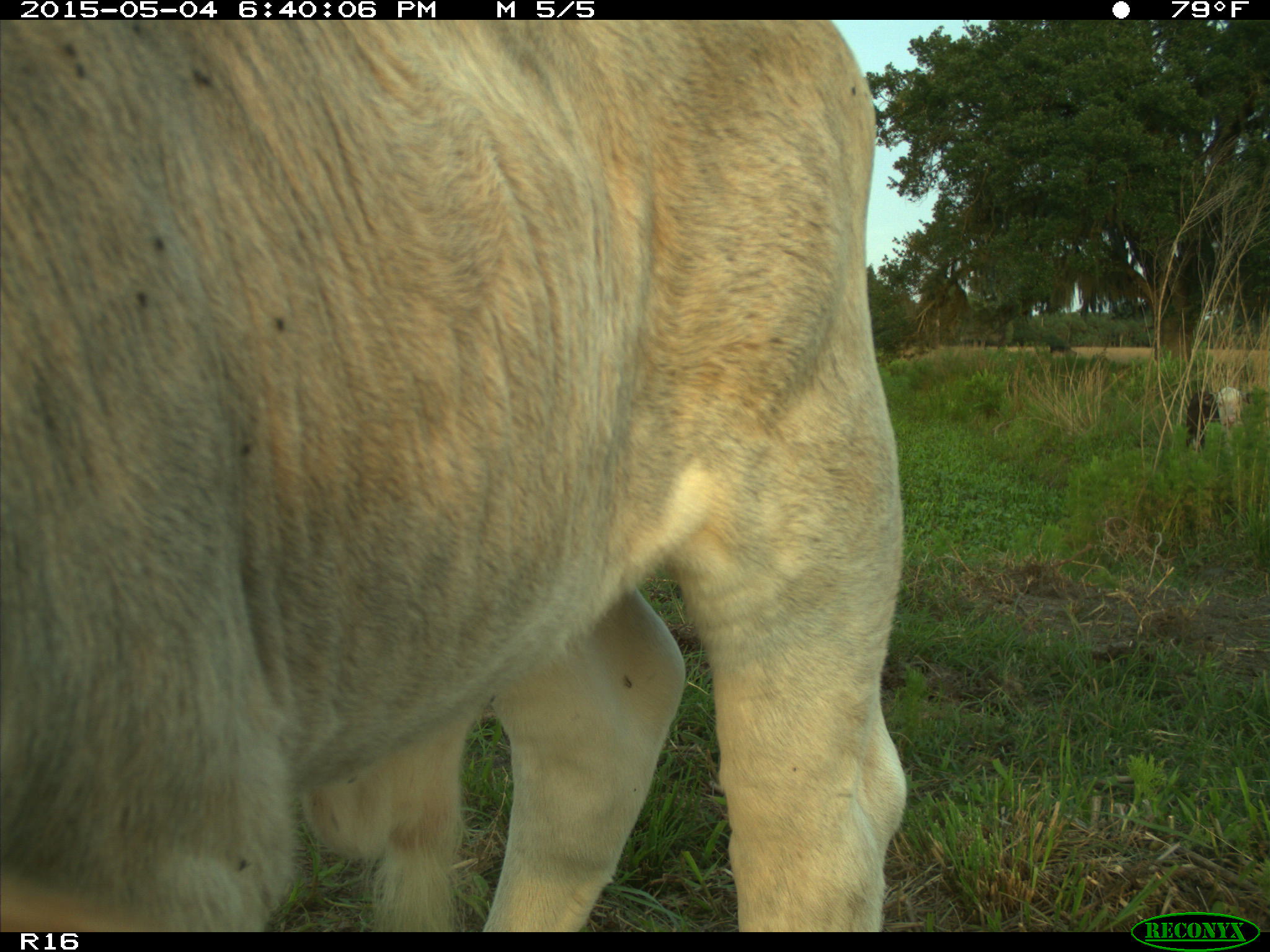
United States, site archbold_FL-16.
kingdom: Animalia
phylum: Chordata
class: Mammalia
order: Artiodactyla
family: Bovidae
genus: Bos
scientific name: Bos taurus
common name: domestic cow